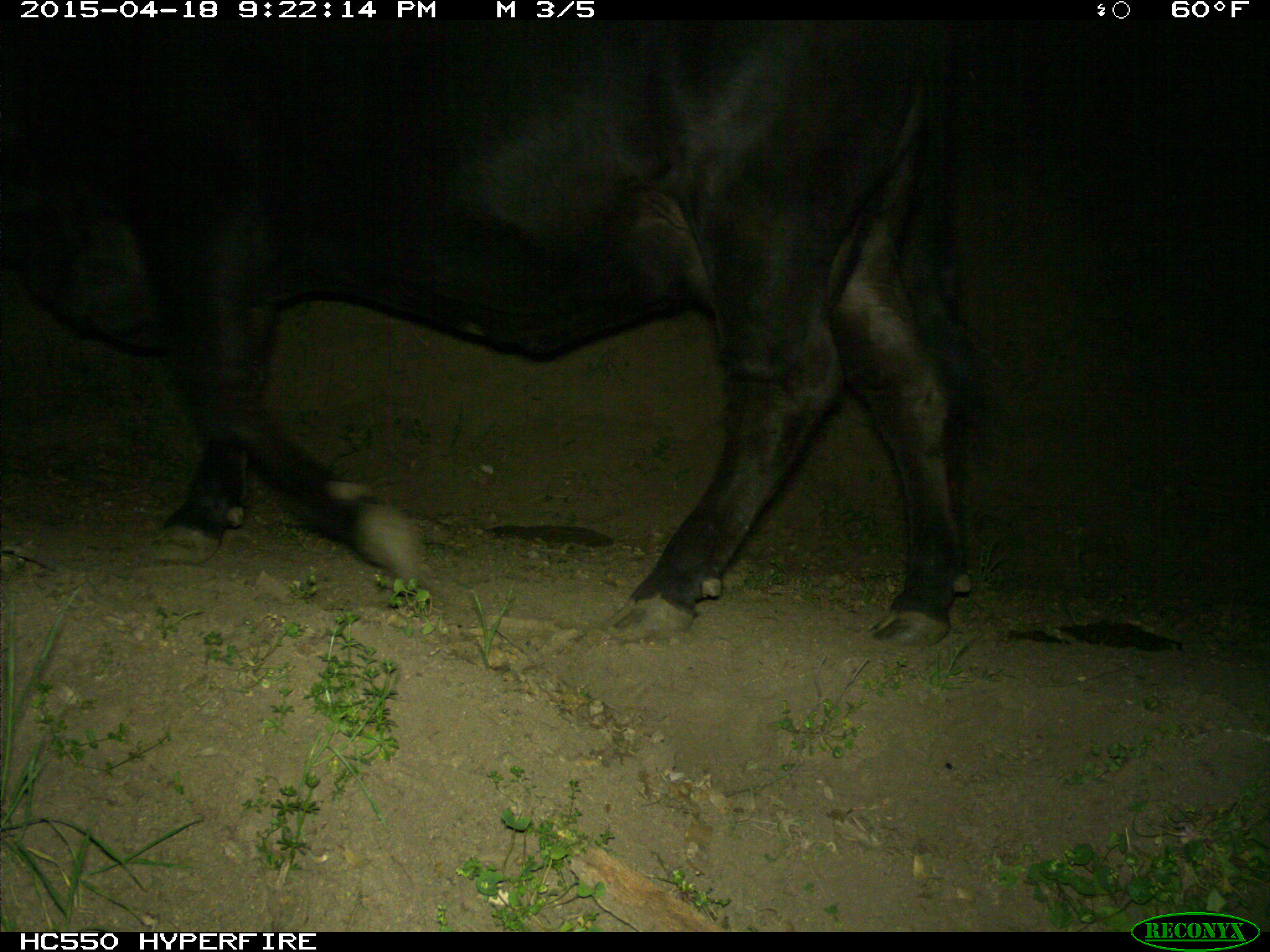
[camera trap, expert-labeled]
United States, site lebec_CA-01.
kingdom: Animalia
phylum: Chordata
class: Mammalia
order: Artiodactyla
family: Bovidae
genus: Bos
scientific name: Bos taurus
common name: domestic cow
Bos taurus (domestic cow).